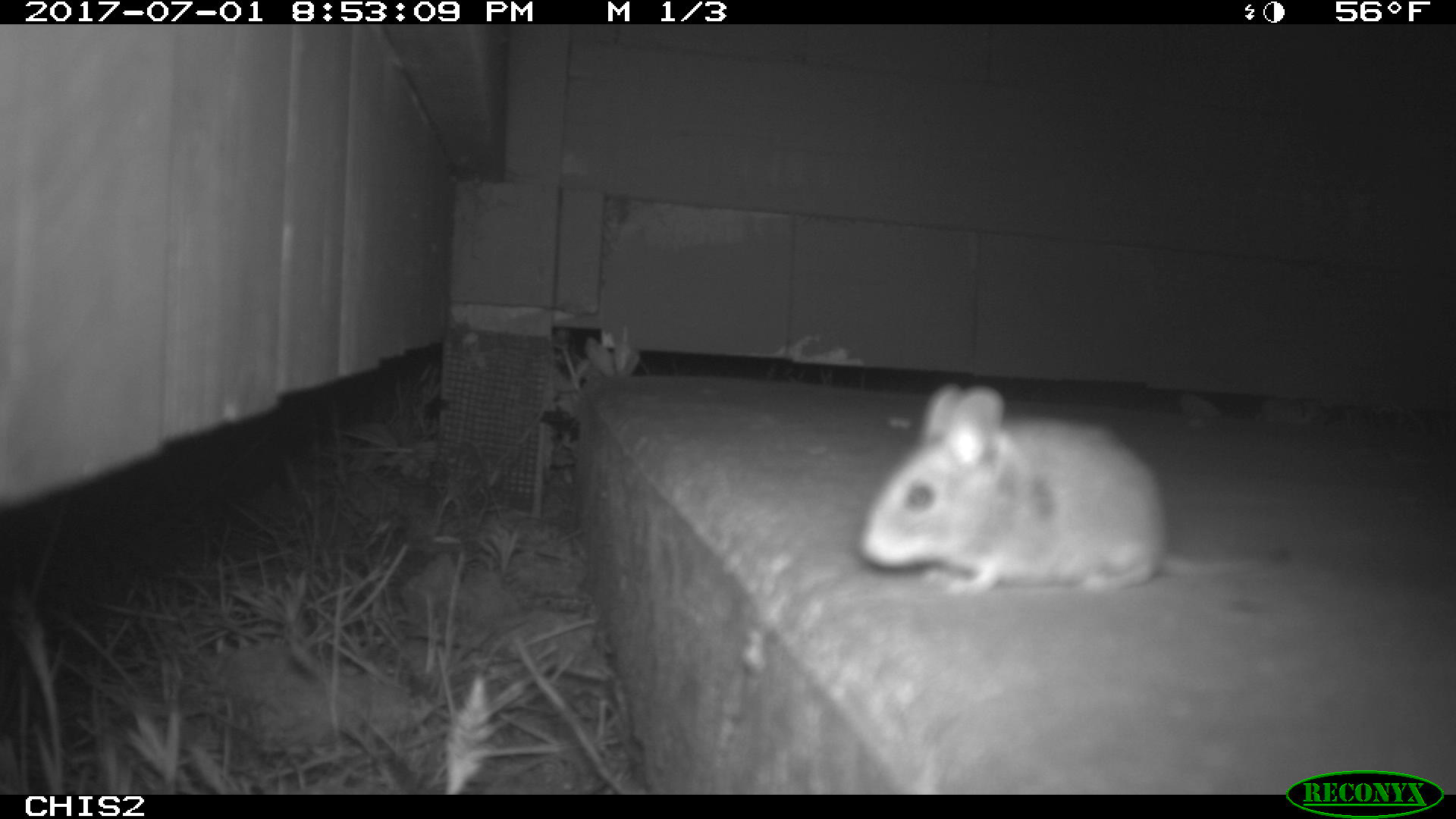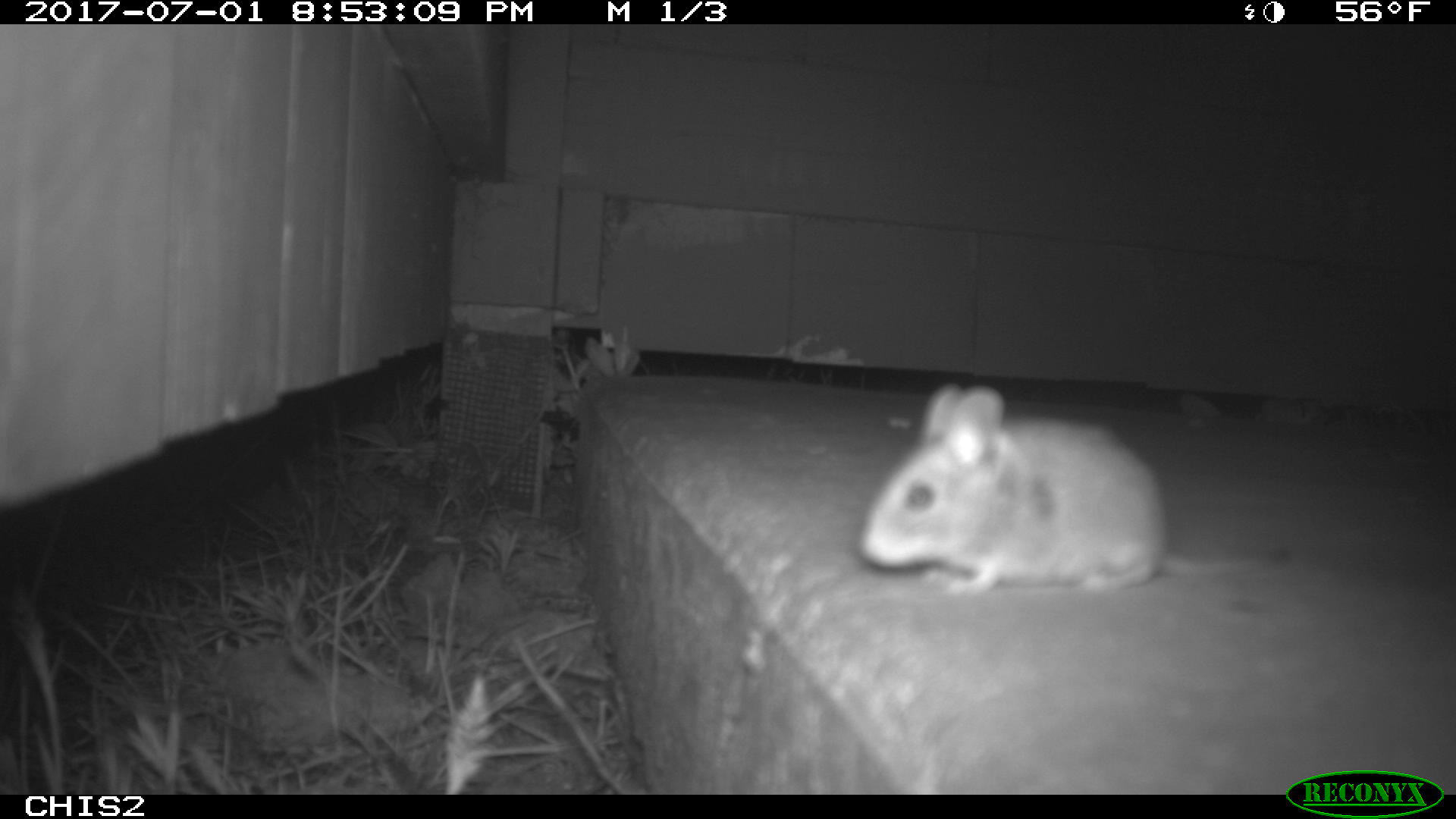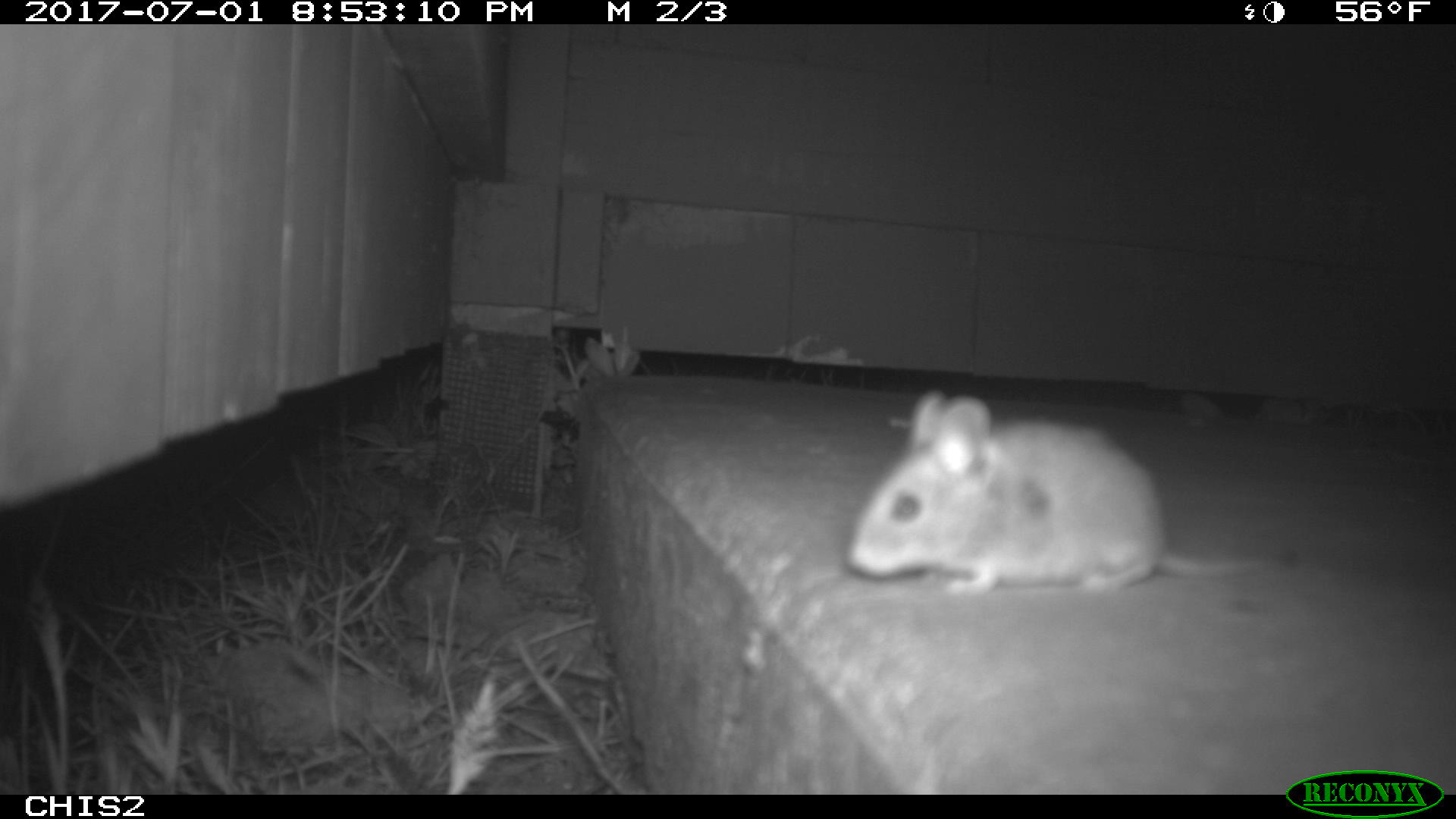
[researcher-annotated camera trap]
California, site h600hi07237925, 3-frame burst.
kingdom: Animalia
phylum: Chordata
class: Mammalia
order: Rodentia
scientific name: Rodentia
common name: rodent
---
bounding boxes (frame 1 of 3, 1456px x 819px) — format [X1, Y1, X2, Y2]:
rodent: [855, 380, 1297, 601]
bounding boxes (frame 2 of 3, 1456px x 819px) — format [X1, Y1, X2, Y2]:
rodent: [859, 381, 1291, 592]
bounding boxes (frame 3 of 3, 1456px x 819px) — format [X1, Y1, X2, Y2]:
rodent: [844, 388, 1279, 599]